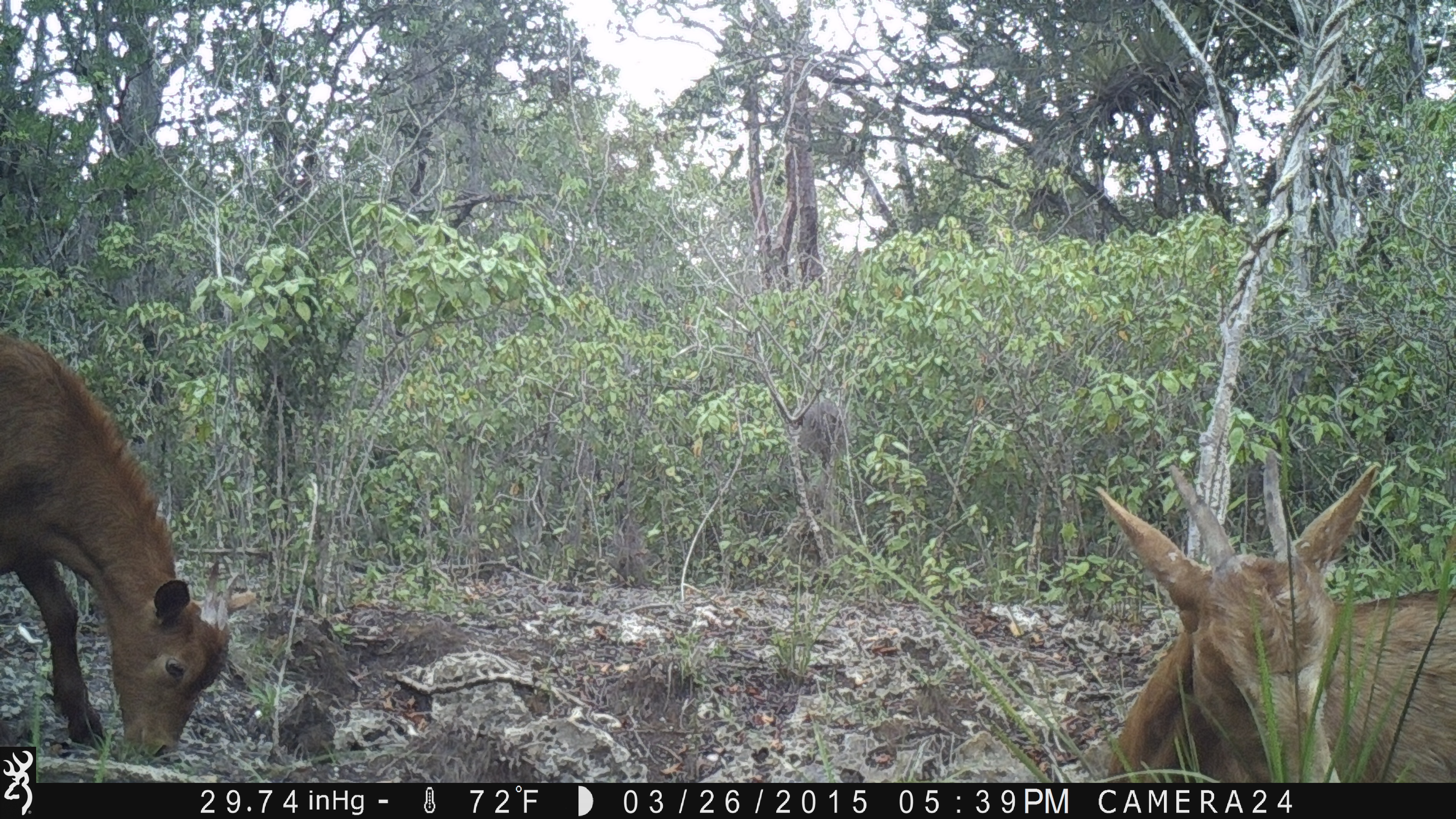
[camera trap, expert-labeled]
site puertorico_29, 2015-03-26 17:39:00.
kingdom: Animalia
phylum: Chordata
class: Mammalia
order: Artiodactyla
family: Bovidae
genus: Capra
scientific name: Capra hircus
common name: goat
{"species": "goat (Capra hircus)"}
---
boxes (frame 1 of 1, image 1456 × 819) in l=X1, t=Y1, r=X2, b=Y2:
goat: l=1088, t=457, r=1456, b=783; l=0, t=327, r=257, b=763